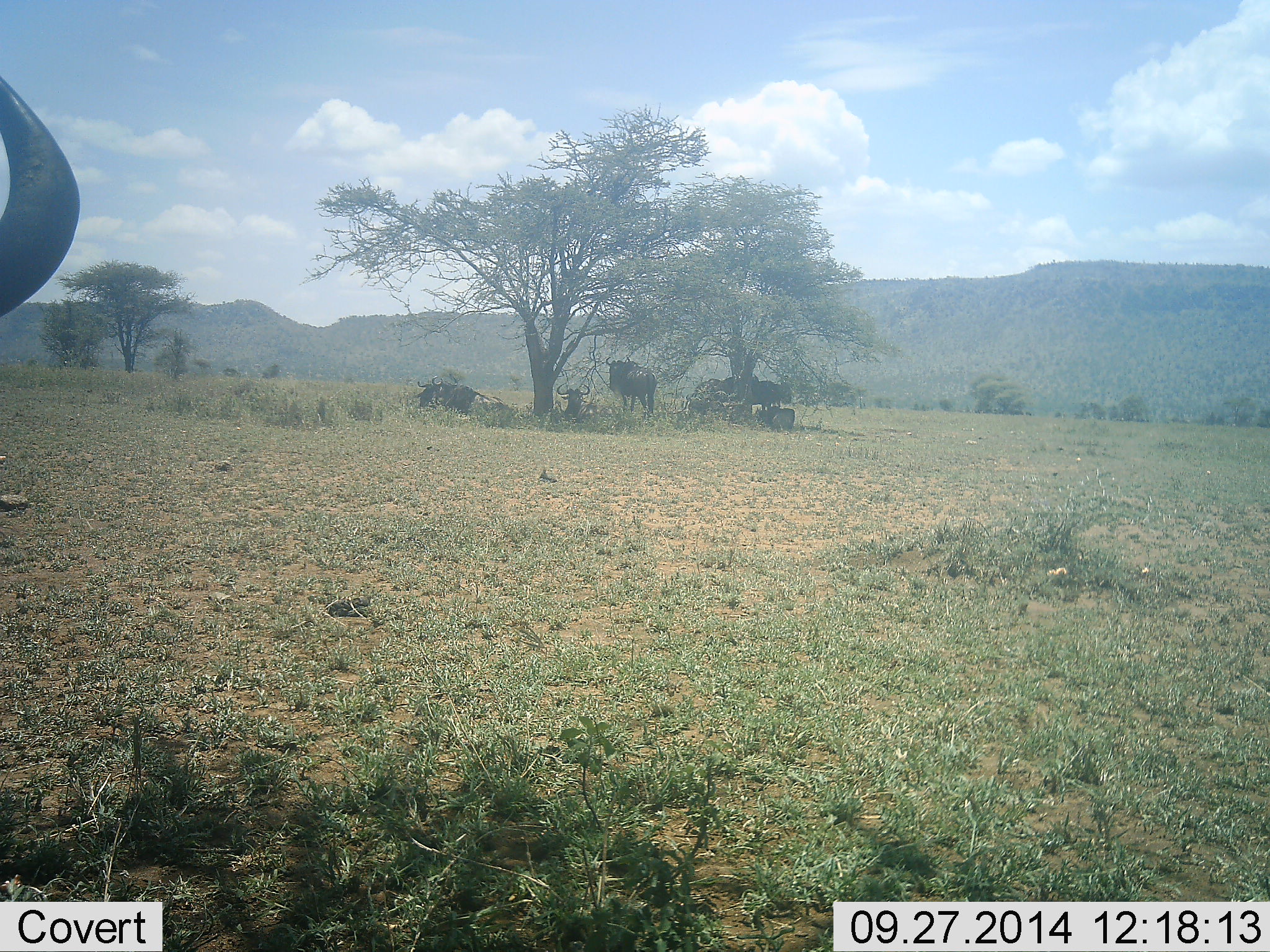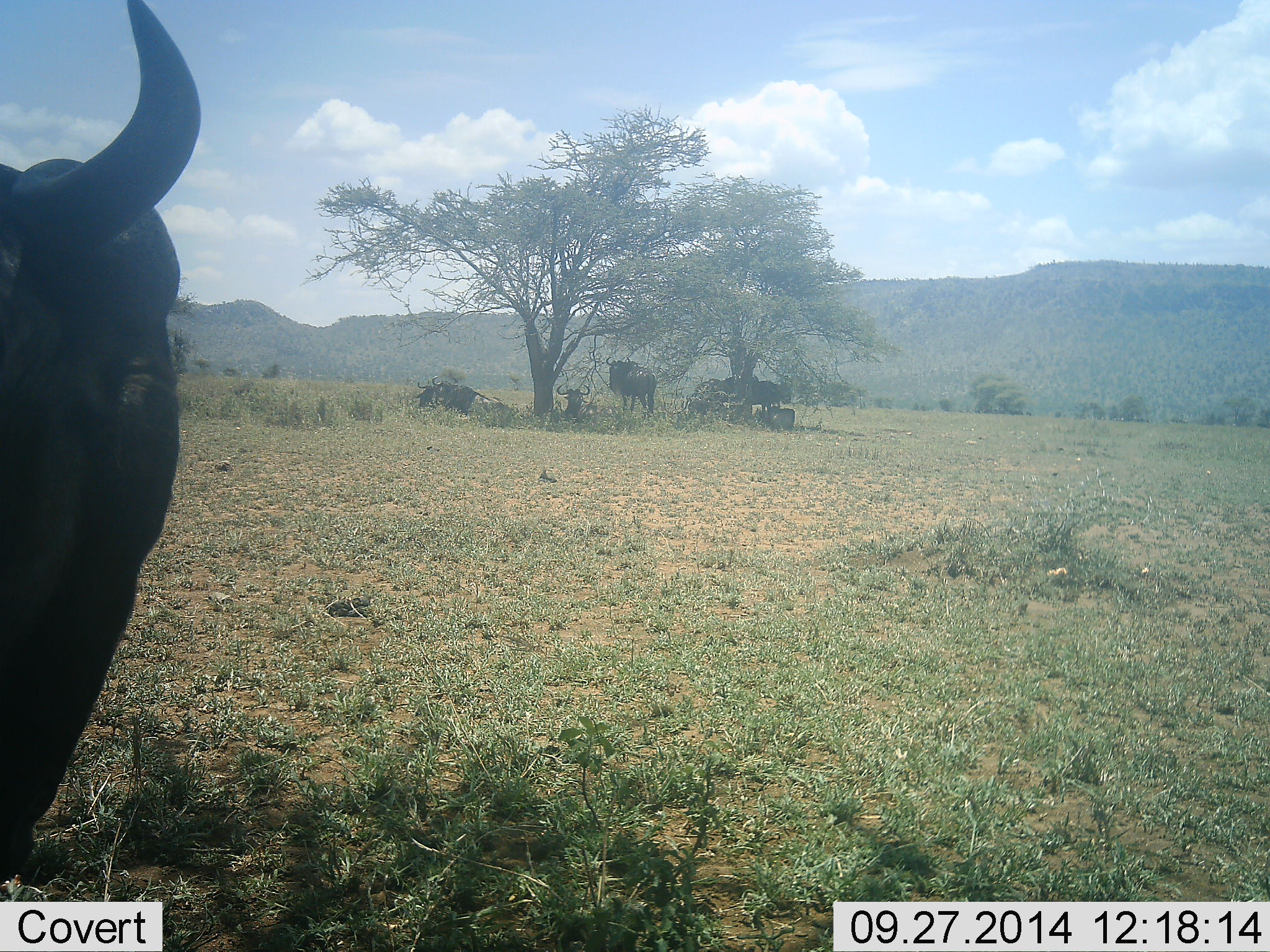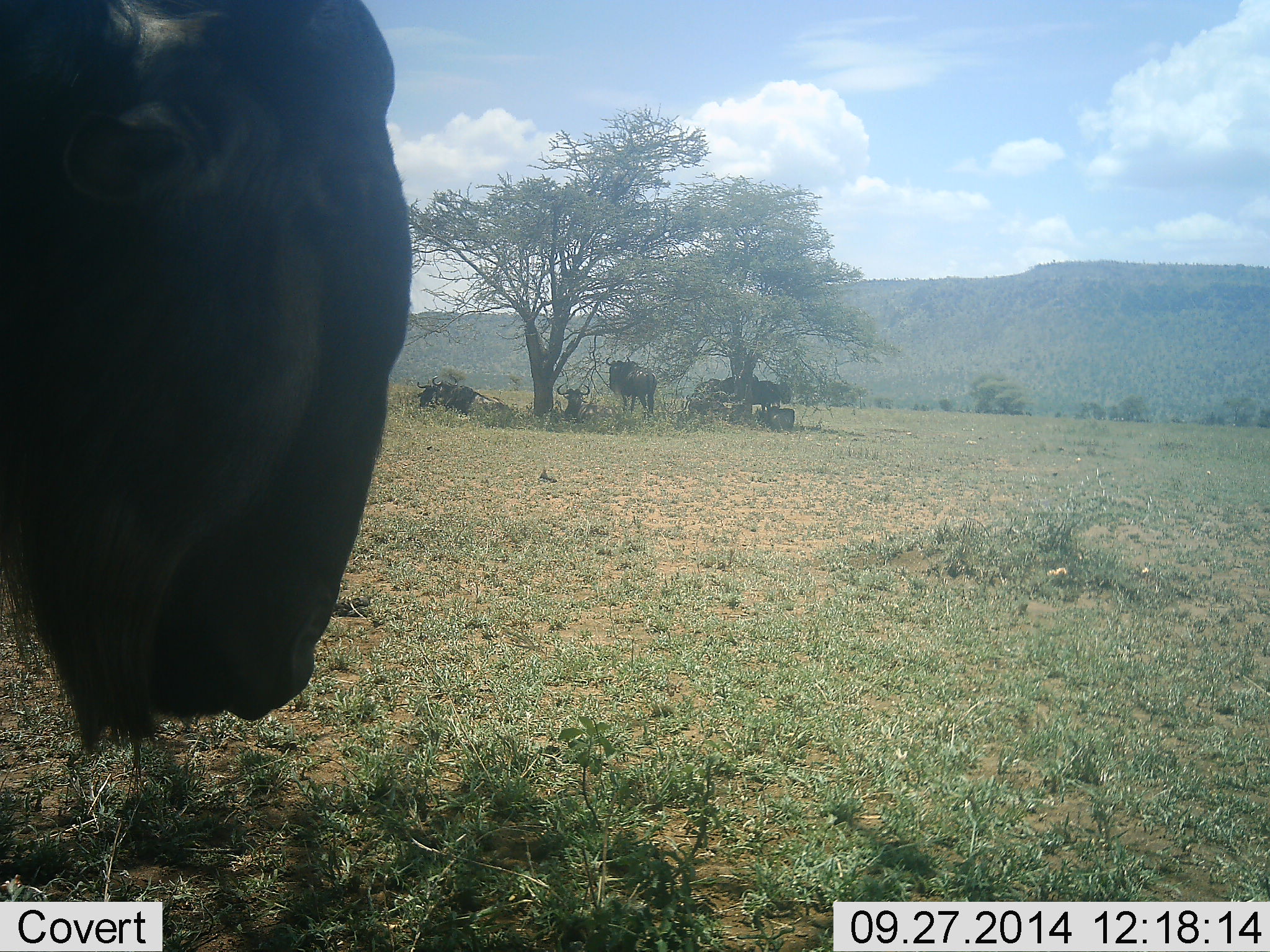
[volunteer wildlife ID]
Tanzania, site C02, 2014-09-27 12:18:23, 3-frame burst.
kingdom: Animalia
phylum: Chordata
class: Mammalia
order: Artiodactyla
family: Bovidae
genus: Connochaetes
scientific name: Connochaetes taurinus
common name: blue wildebeest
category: wildebeest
Wildebeest (blue wildebeest) (Connochaetes taurinus), count 7. Behavior (volunteer vote fractions): standing 100%, resting 80%, moving 30%, interacting 0%. Young present (vote fraction): 0%. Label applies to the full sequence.